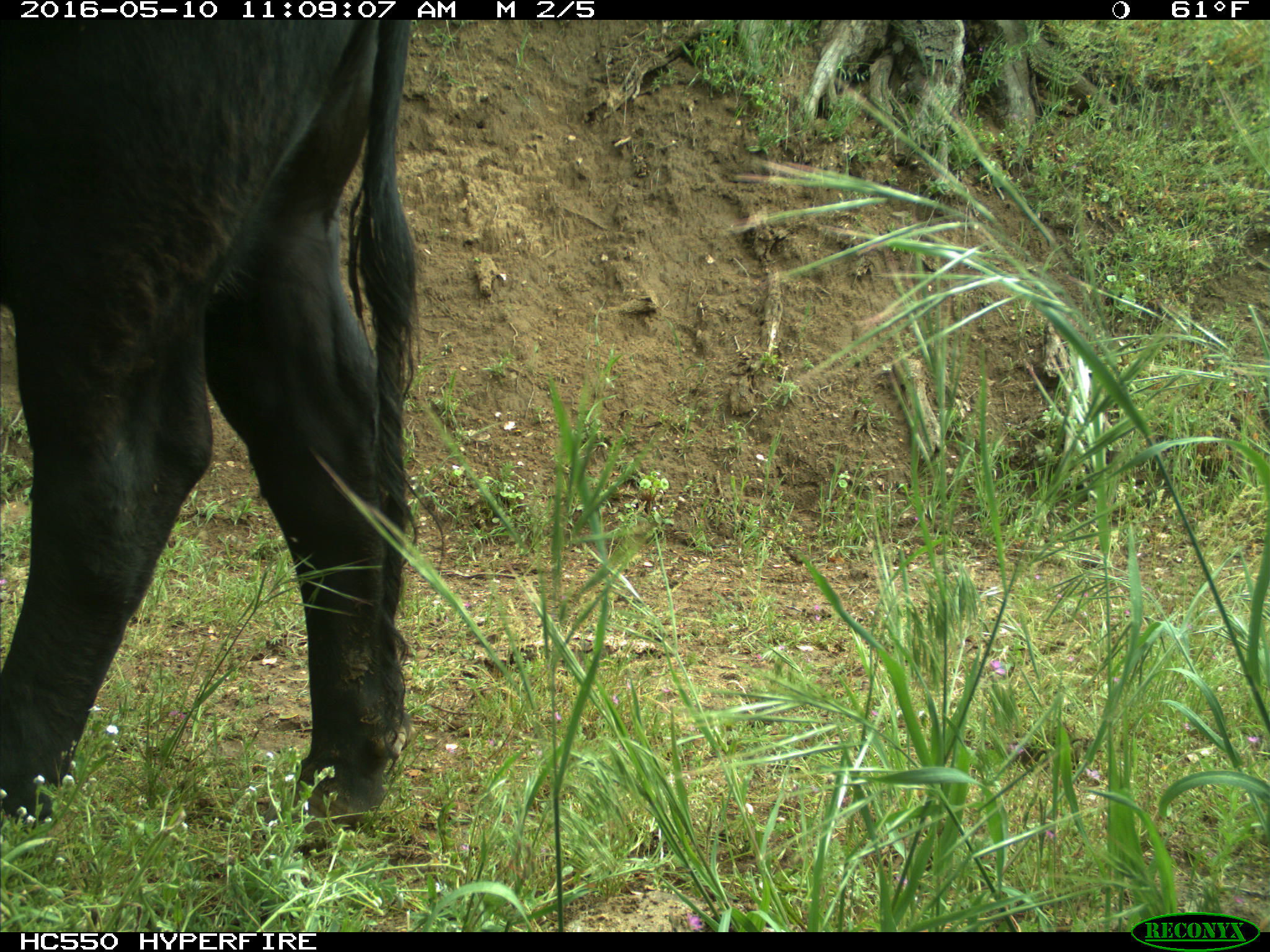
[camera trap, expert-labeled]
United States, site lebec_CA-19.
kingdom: Animalia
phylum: Chordata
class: Mammalia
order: Artiodactyla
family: Bovidae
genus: Bos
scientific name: Bos taurus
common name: domestic cow